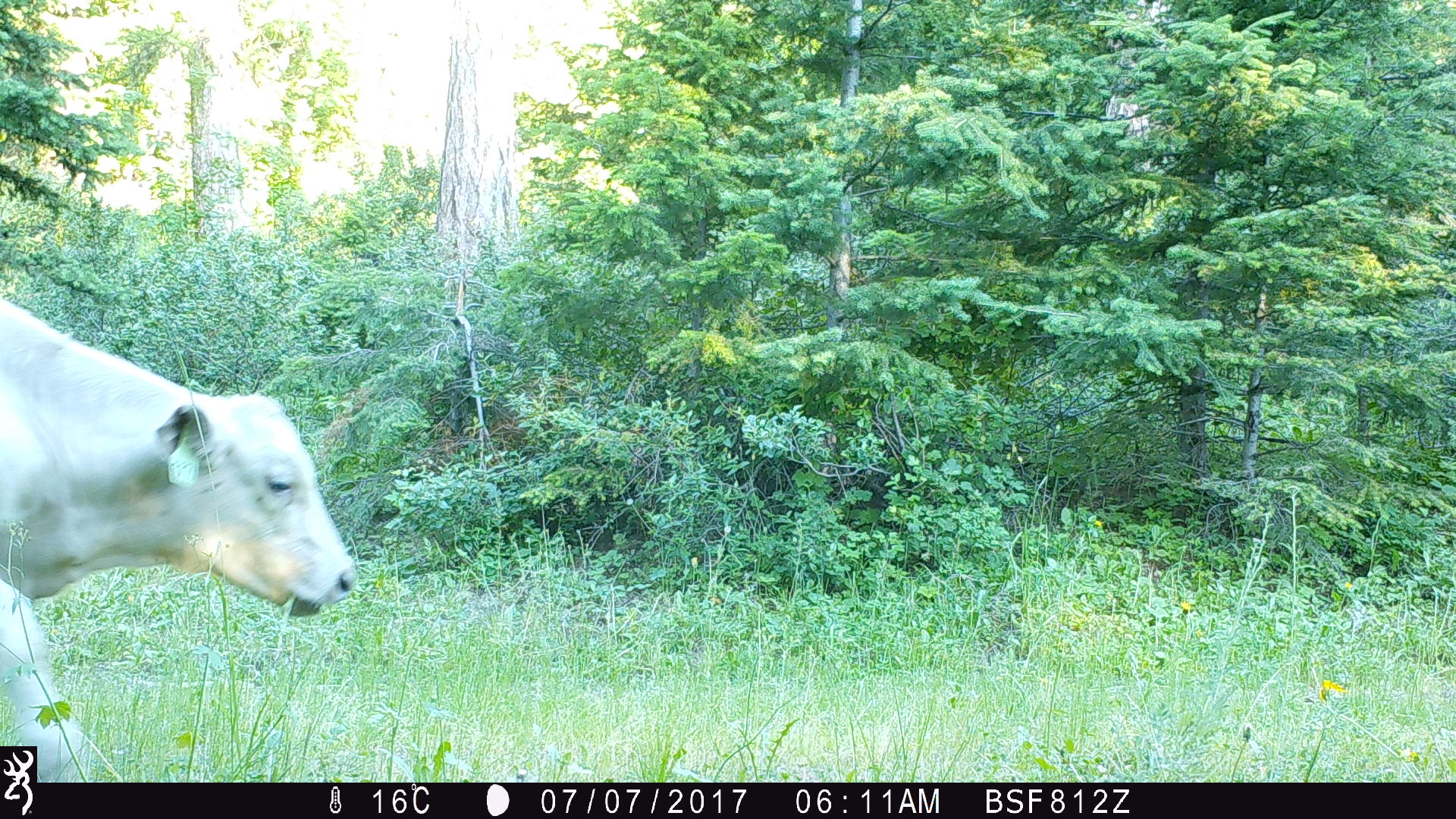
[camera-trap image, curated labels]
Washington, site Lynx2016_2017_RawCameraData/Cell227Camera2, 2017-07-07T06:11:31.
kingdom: Animalia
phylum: Chordata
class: Mammalia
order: Artiodactyla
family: Bovidae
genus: Bos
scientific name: Bos taurus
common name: domestic cattle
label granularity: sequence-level